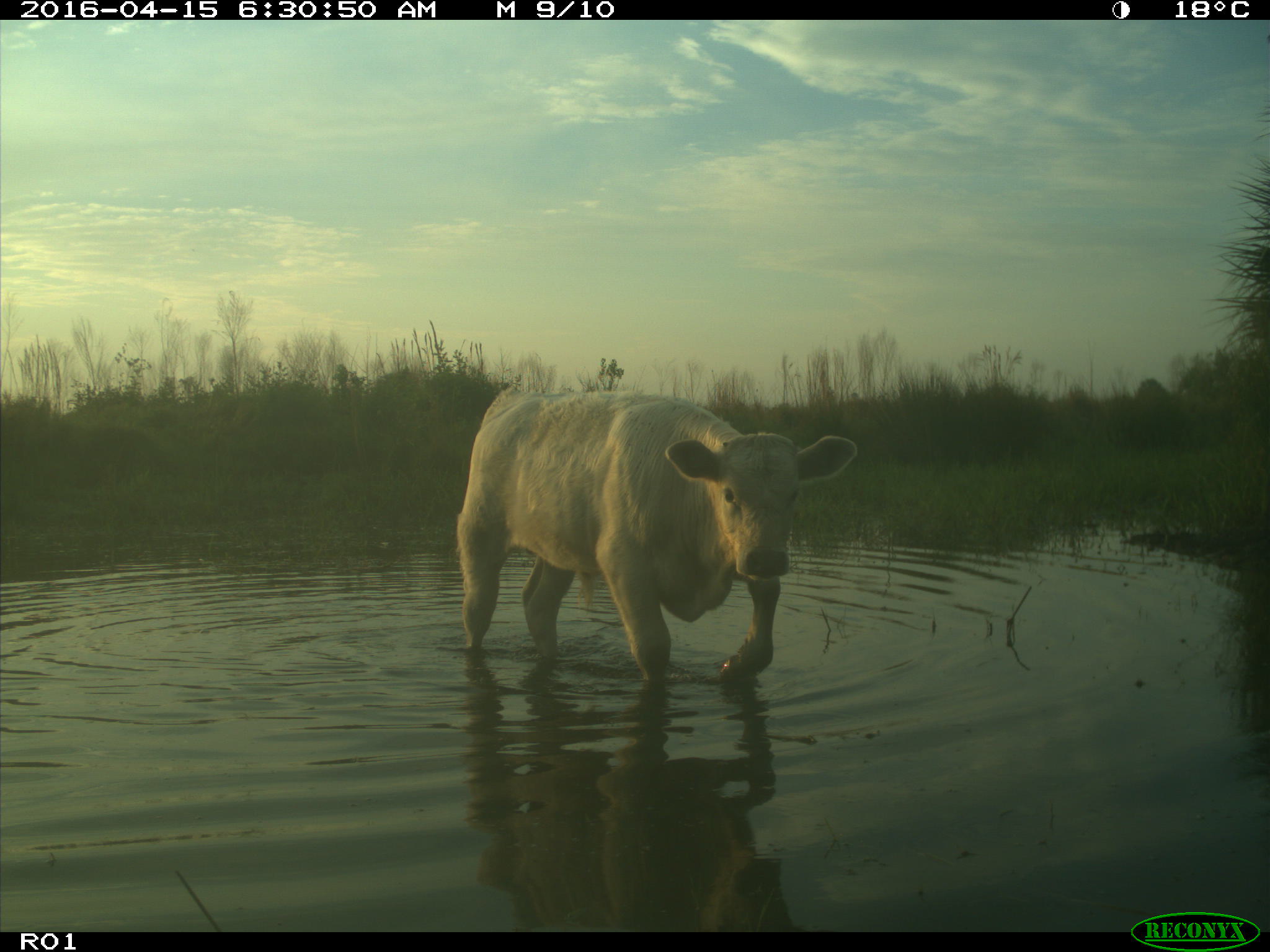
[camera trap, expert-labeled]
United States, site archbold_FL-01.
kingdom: Animalia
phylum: Chordata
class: Mammalia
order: Artiodactyla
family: Bovidae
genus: Bos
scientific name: Bos taurus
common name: domestic cow